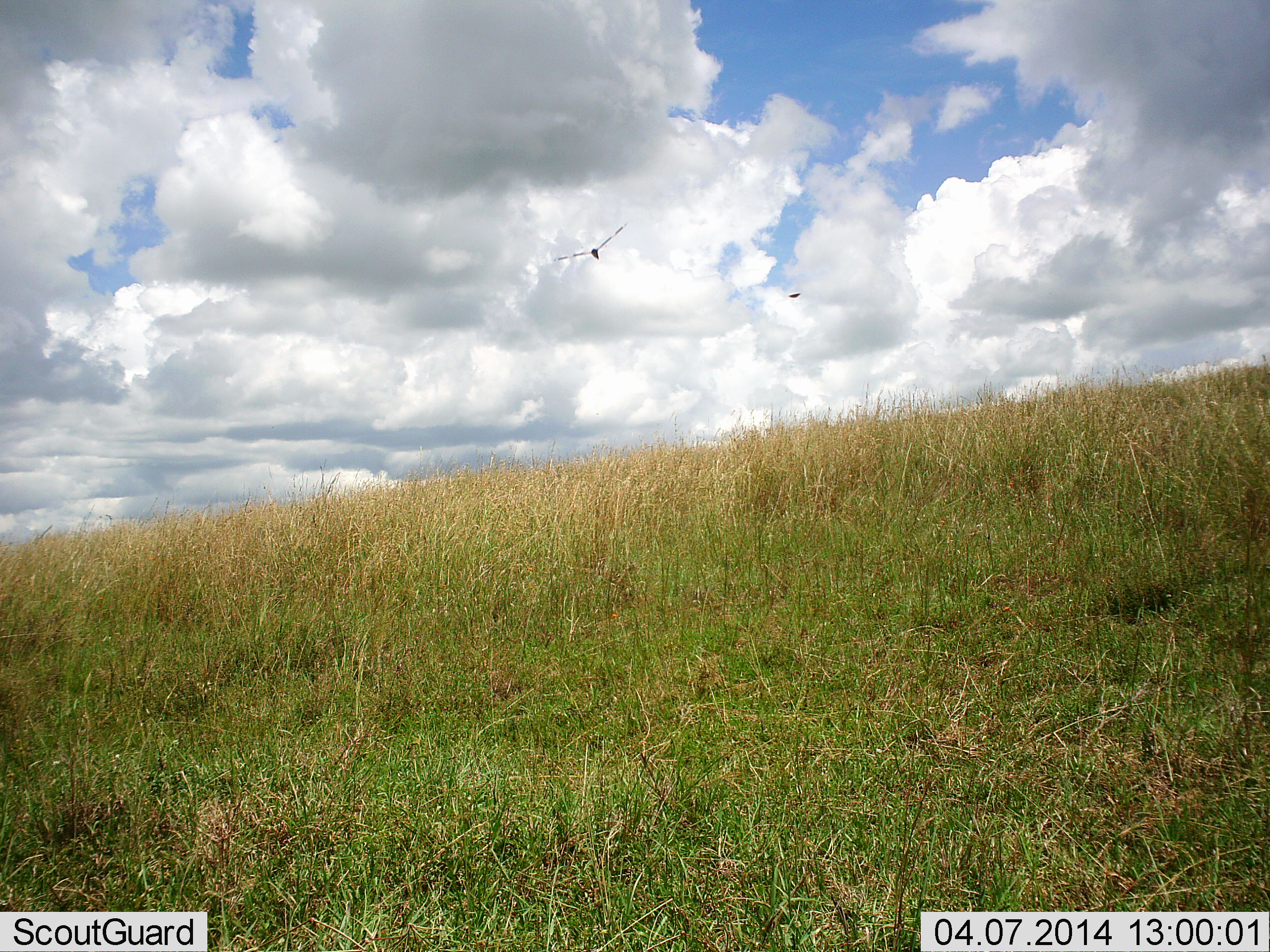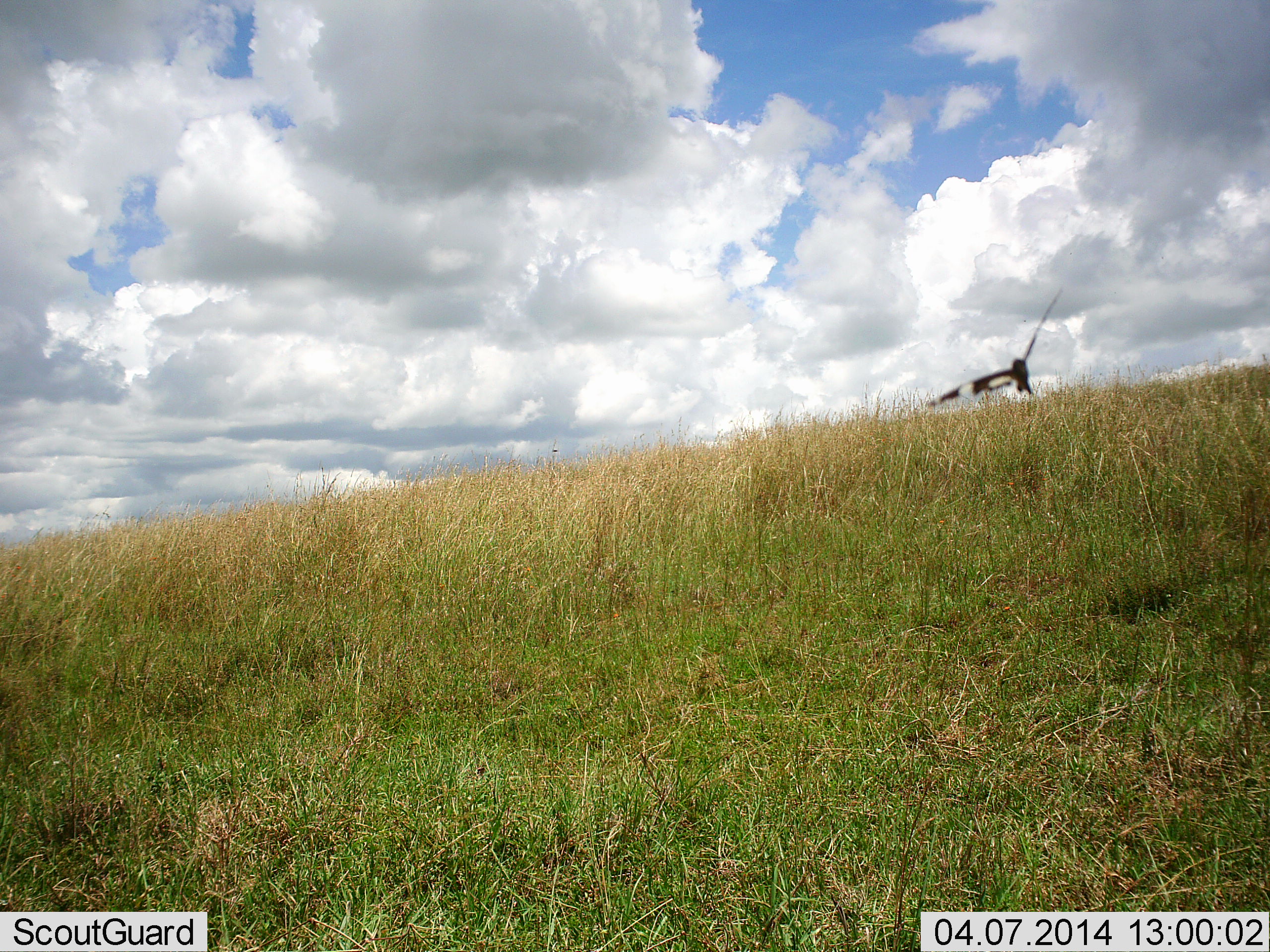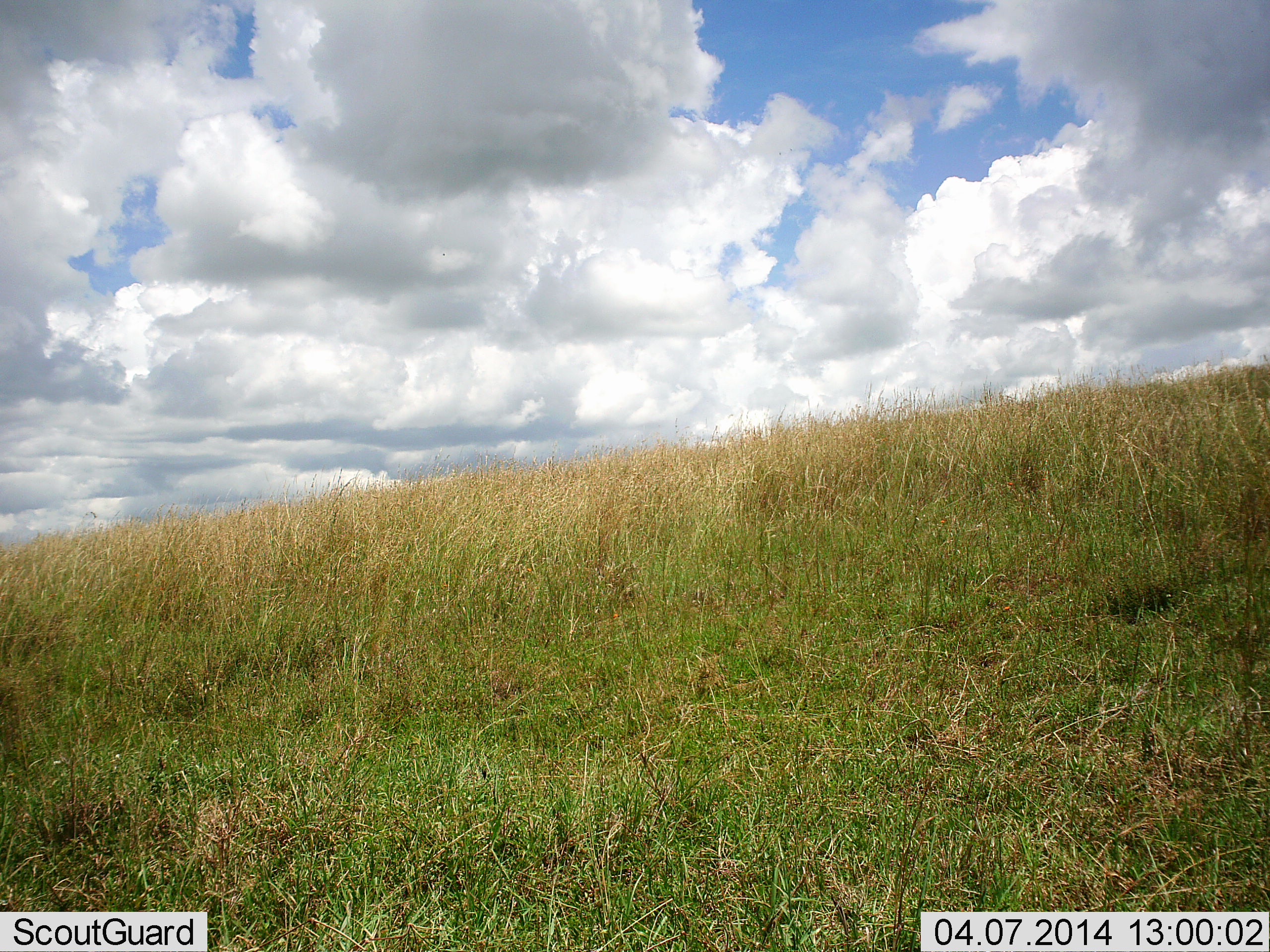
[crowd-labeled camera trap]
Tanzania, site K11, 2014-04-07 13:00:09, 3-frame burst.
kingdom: Animalia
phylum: Chordata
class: Aves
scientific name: Aves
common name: bird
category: otherbird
Otherbird (bird) (Aves), count 1. Behavior (volunteer vote fractions): standing 0%, resting 0%, moving 100%, interacting 0%. Young present (vote fraction): 0%. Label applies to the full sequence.